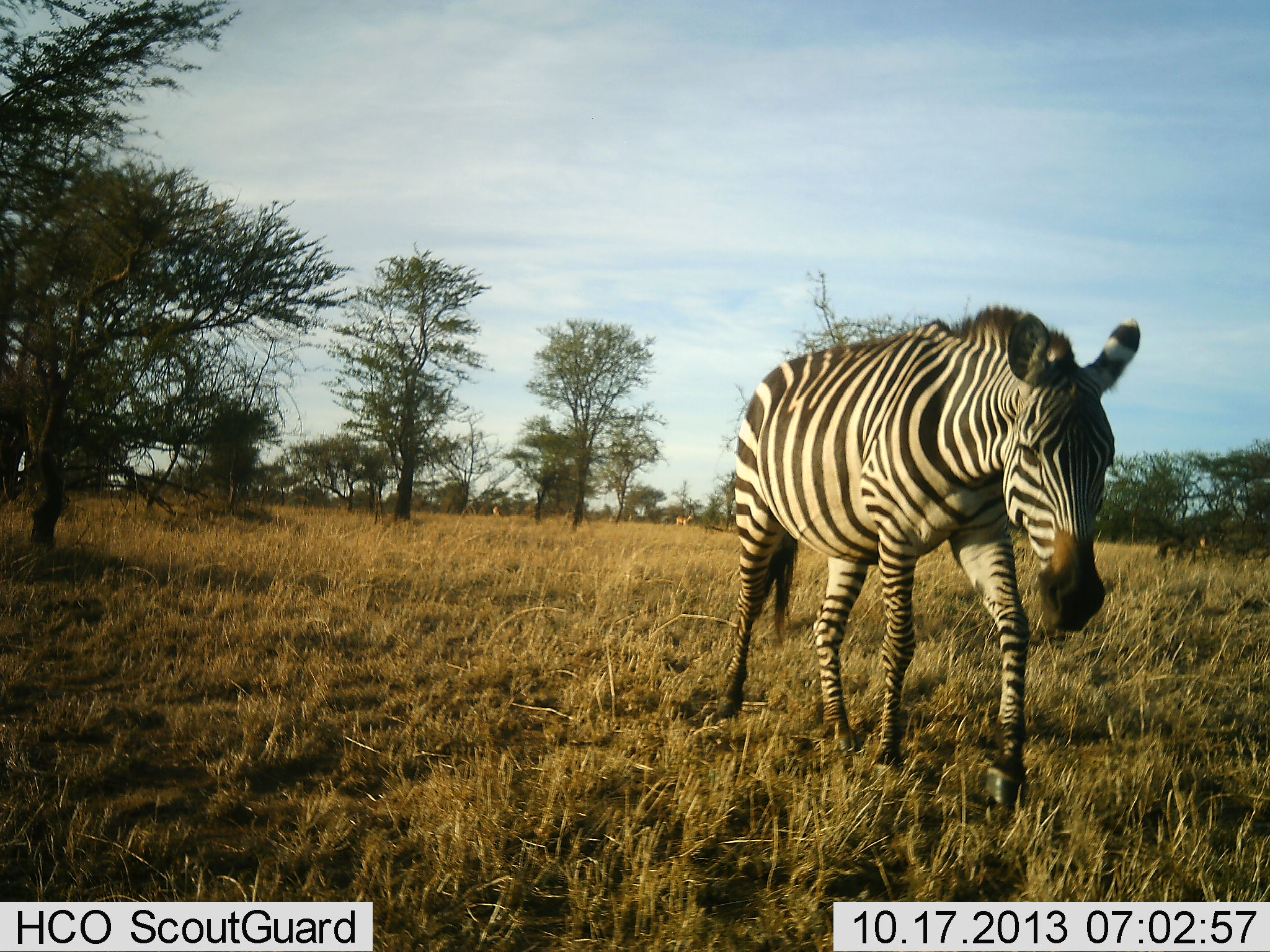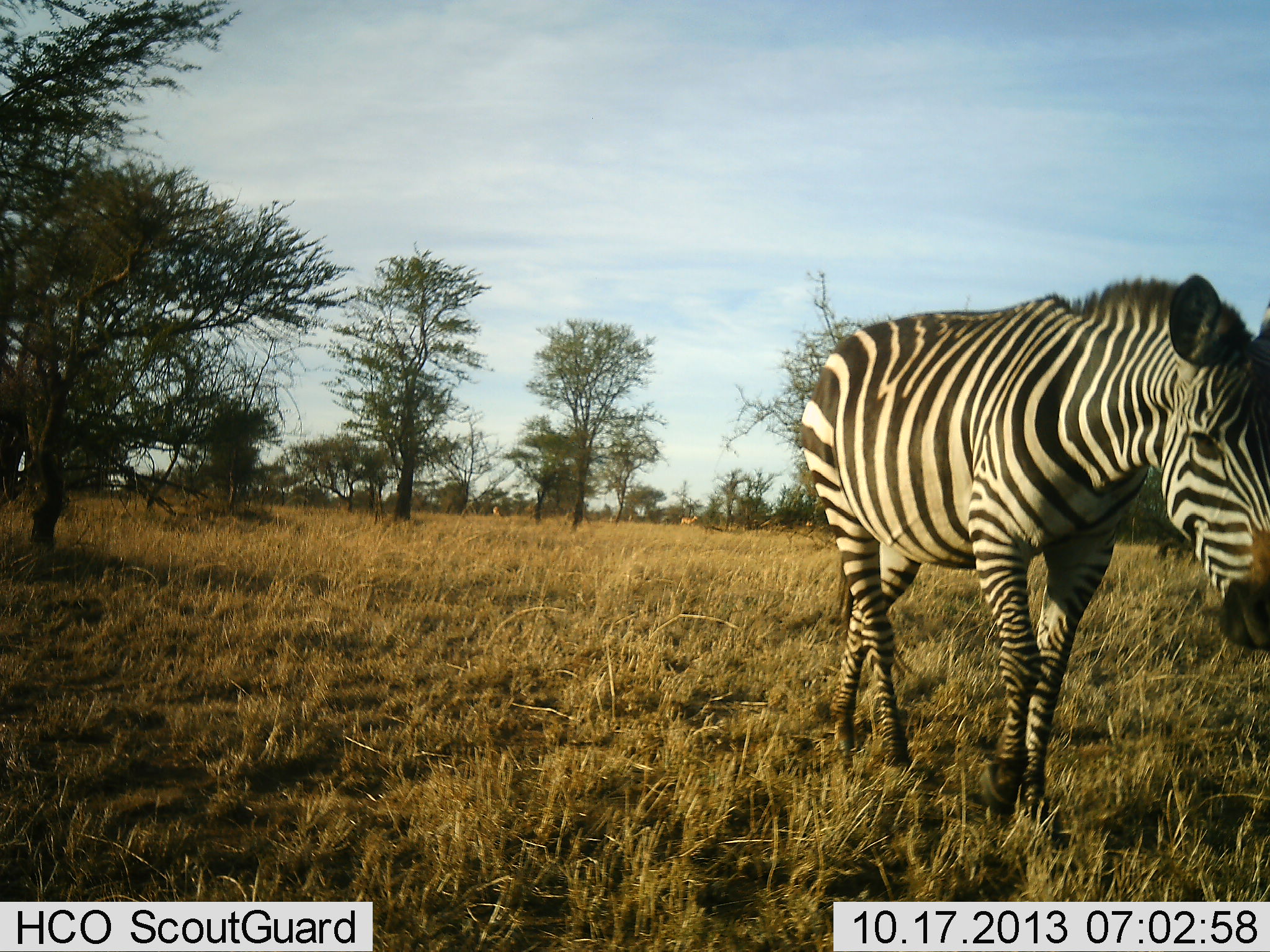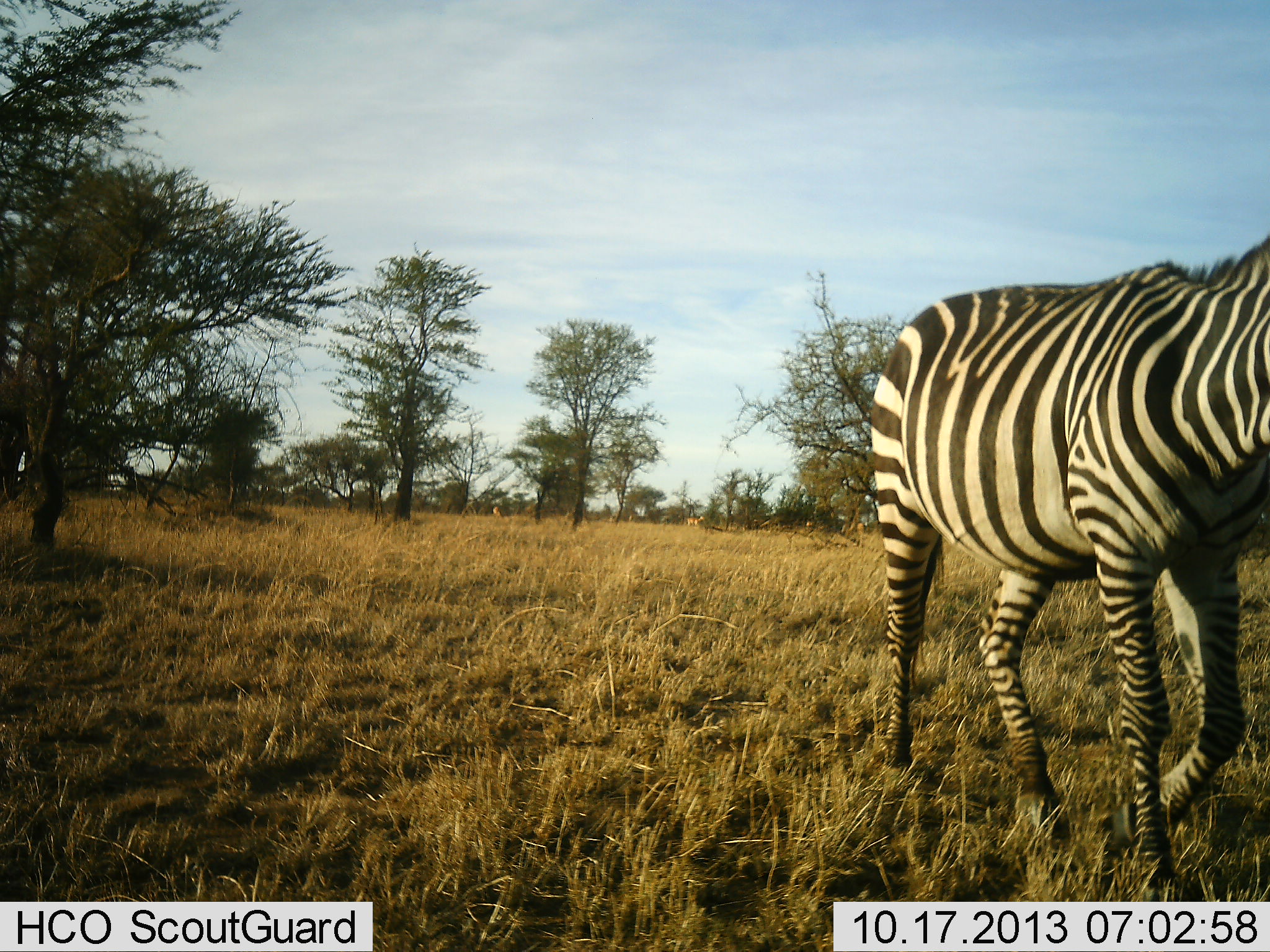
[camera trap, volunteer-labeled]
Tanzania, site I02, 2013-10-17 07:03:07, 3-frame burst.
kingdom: Animalia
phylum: Chordata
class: Mammalia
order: Perissodactyla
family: Equidae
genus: Equus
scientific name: Equus quagga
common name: plains zebra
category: zebra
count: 1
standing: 6%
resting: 0%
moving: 94%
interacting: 0%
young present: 0%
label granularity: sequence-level